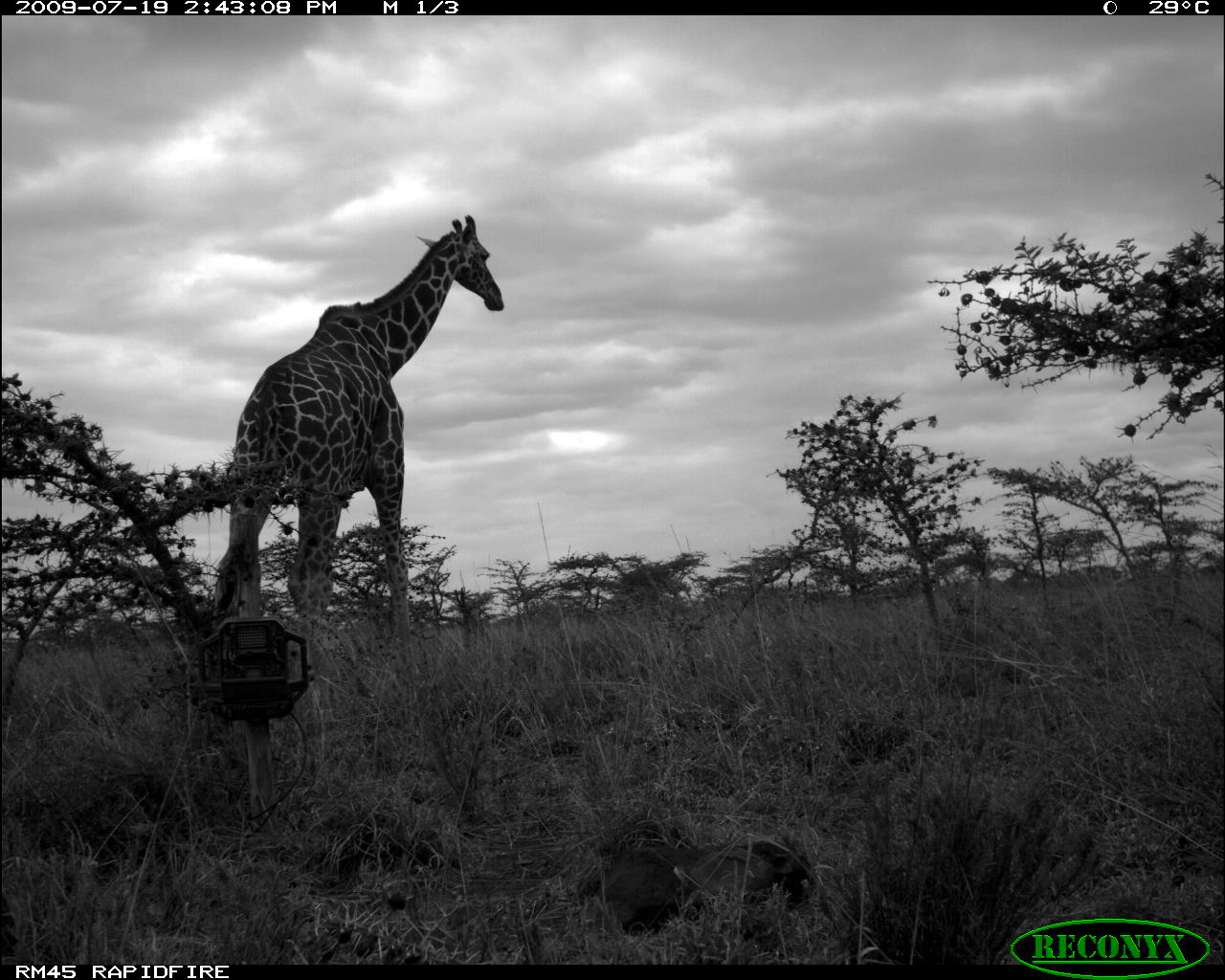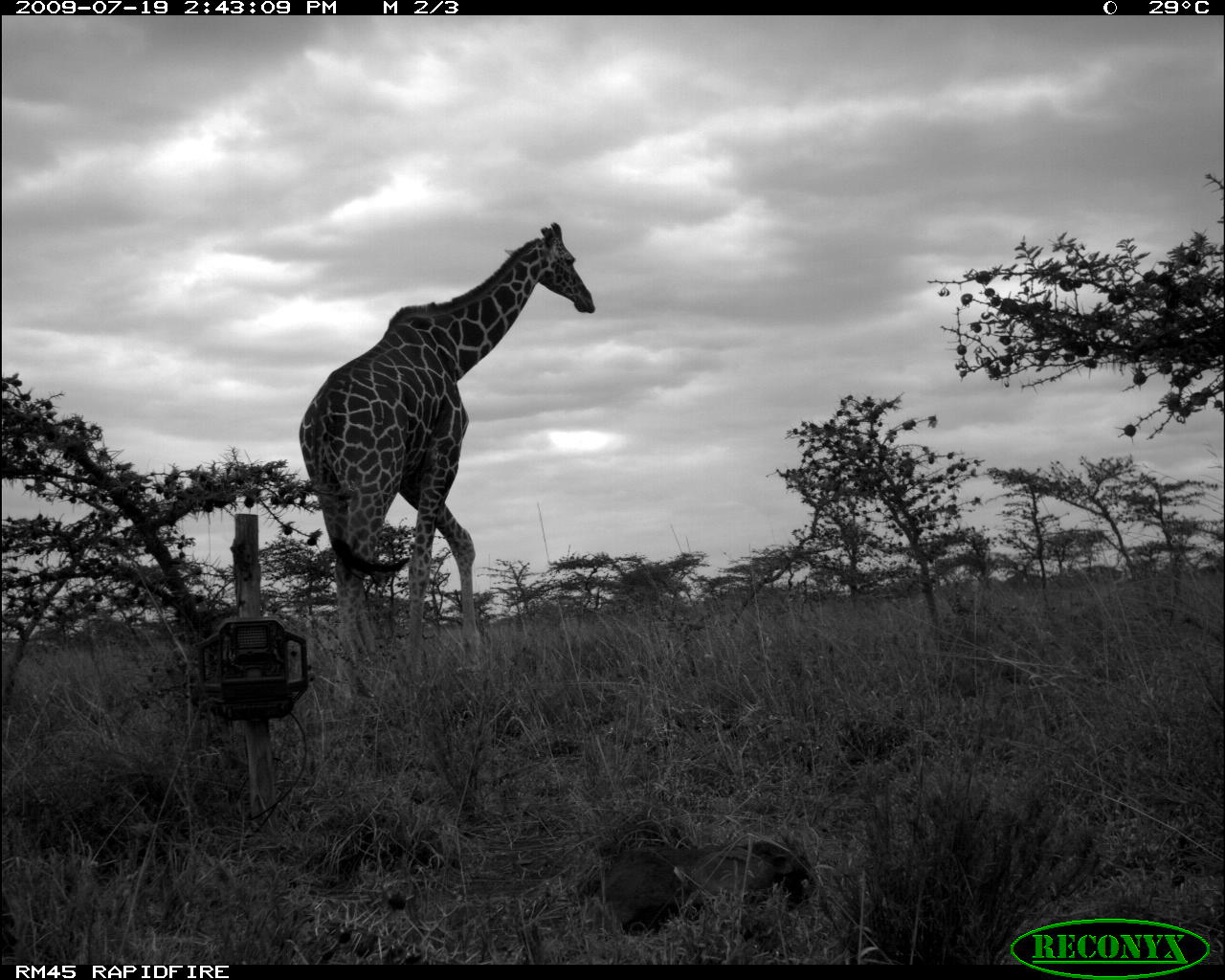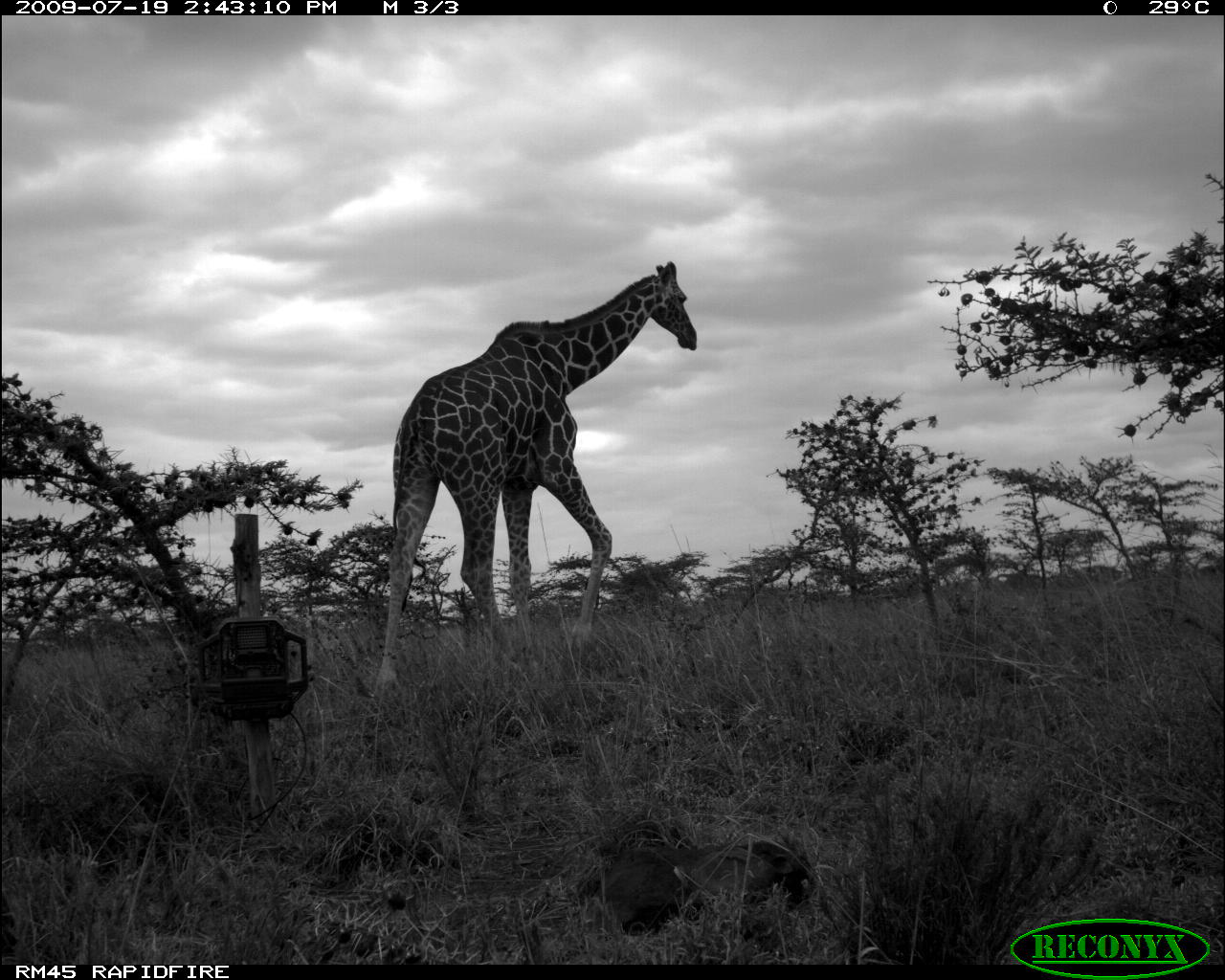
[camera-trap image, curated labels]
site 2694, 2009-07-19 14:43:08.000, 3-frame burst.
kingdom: Animalia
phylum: Chordata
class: Mammalia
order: Artiodactyla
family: Giraffidae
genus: Giraffa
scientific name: Giraffa camelopardalis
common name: giraffe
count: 1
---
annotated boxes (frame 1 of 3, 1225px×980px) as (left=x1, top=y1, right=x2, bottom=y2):
giraffa camelopardalis: (left=215, top=215, right=504, bottom=675)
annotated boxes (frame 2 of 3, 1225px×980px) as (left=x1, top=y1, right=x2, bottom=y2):
giraffa camelopardalis: (left=300, top=222, right=596, bottom=698)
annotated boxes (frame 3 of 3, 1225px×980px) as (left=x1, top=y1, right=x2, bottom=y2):
giraffa camelopardalis: (left=372, top=258, right=699, bottom=698)